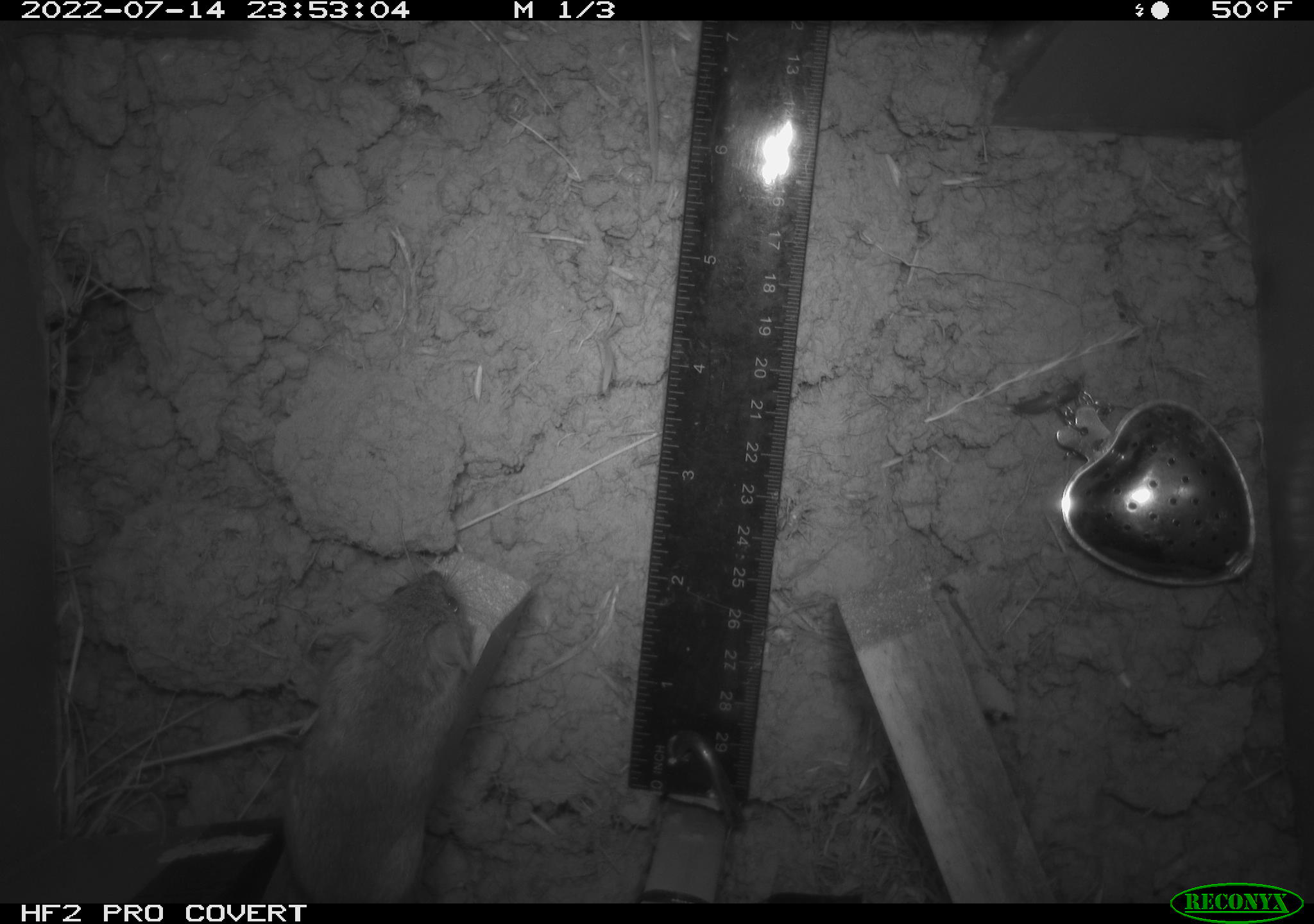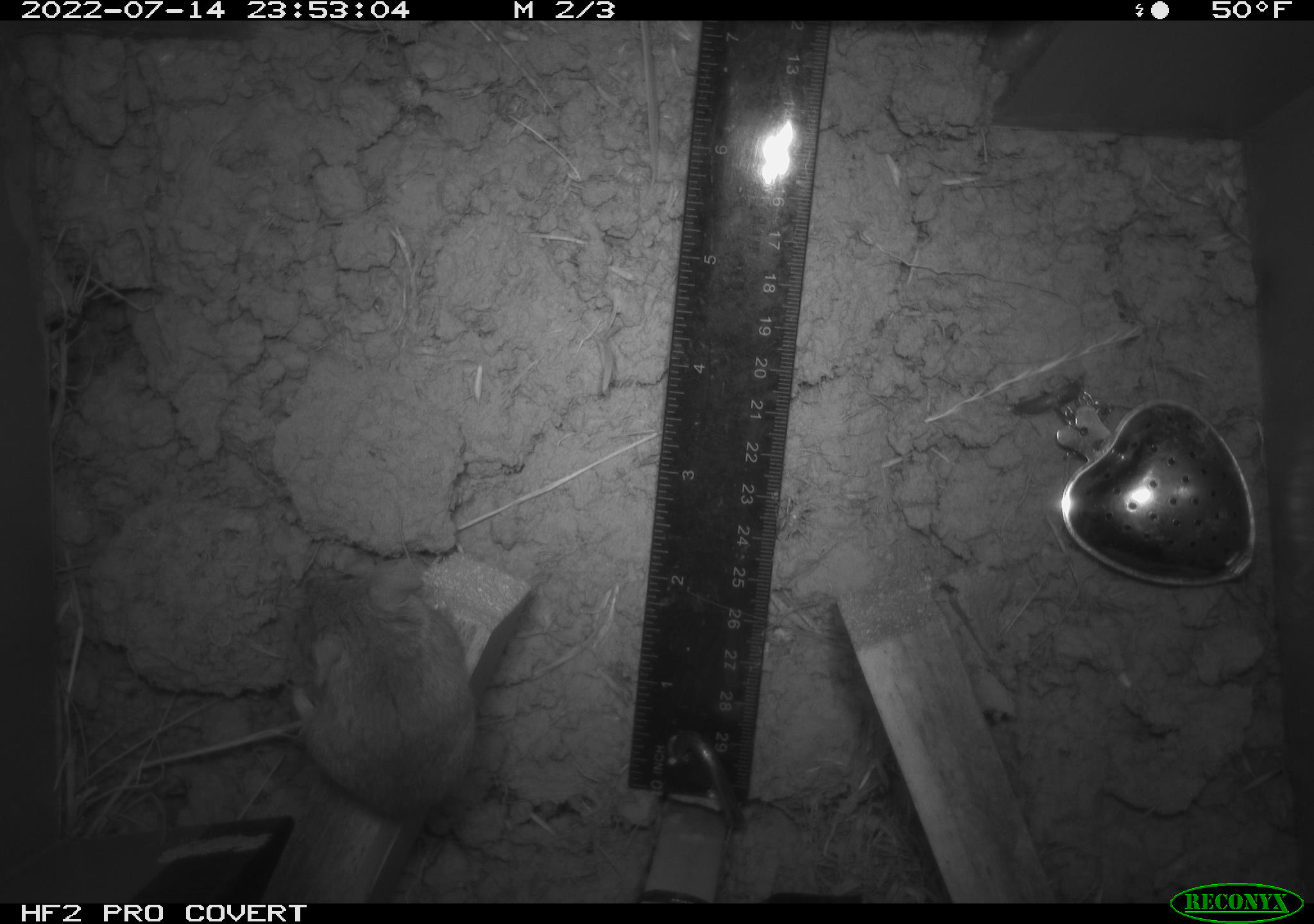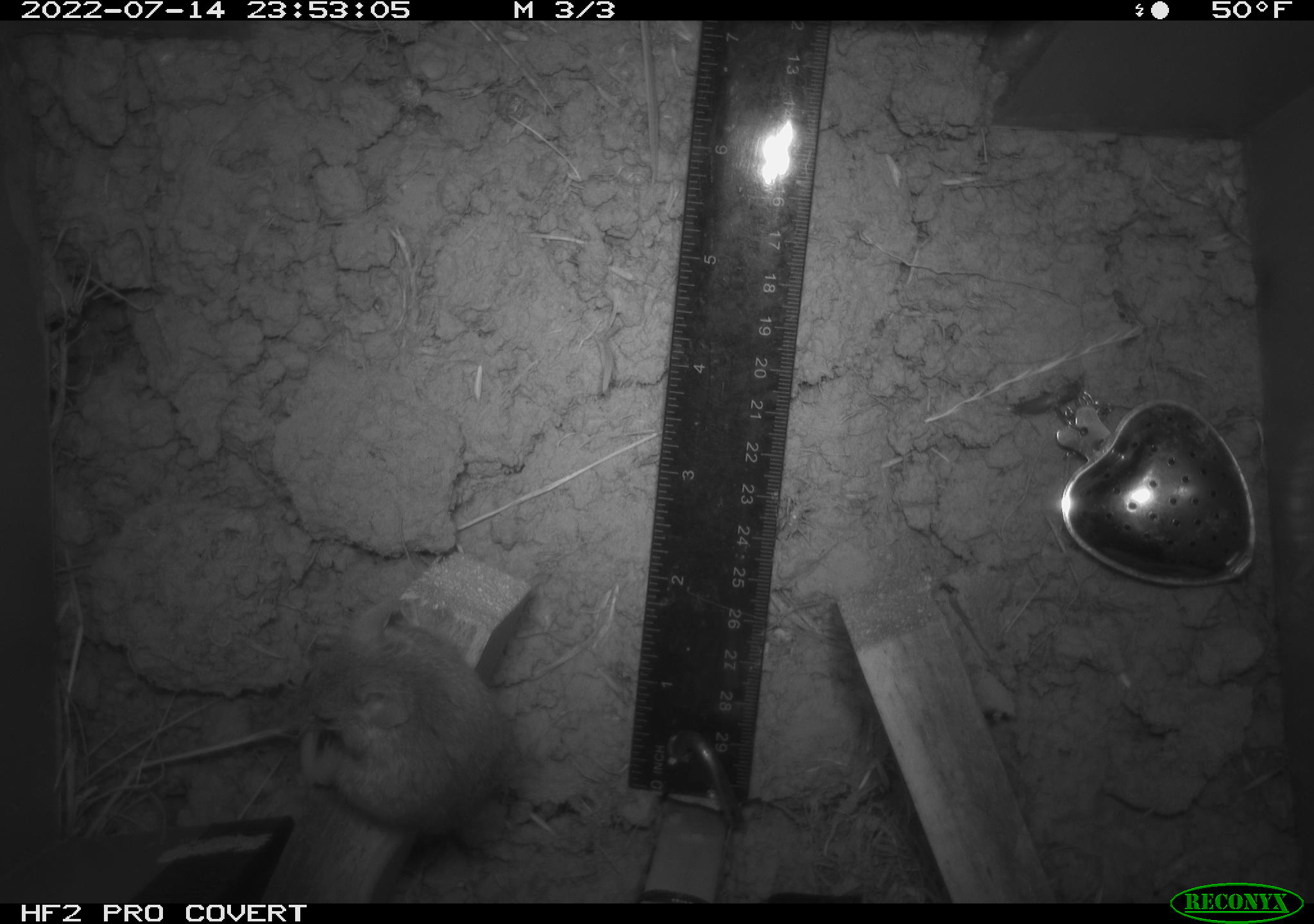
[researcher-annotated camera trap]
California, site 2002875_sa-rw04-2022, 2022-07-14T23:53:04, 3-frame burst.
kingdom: Animalia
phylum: Chordata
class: Mammalia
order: Rodentia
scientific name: Rodentia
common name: mouse species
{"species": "mouse species (Rodentia)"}